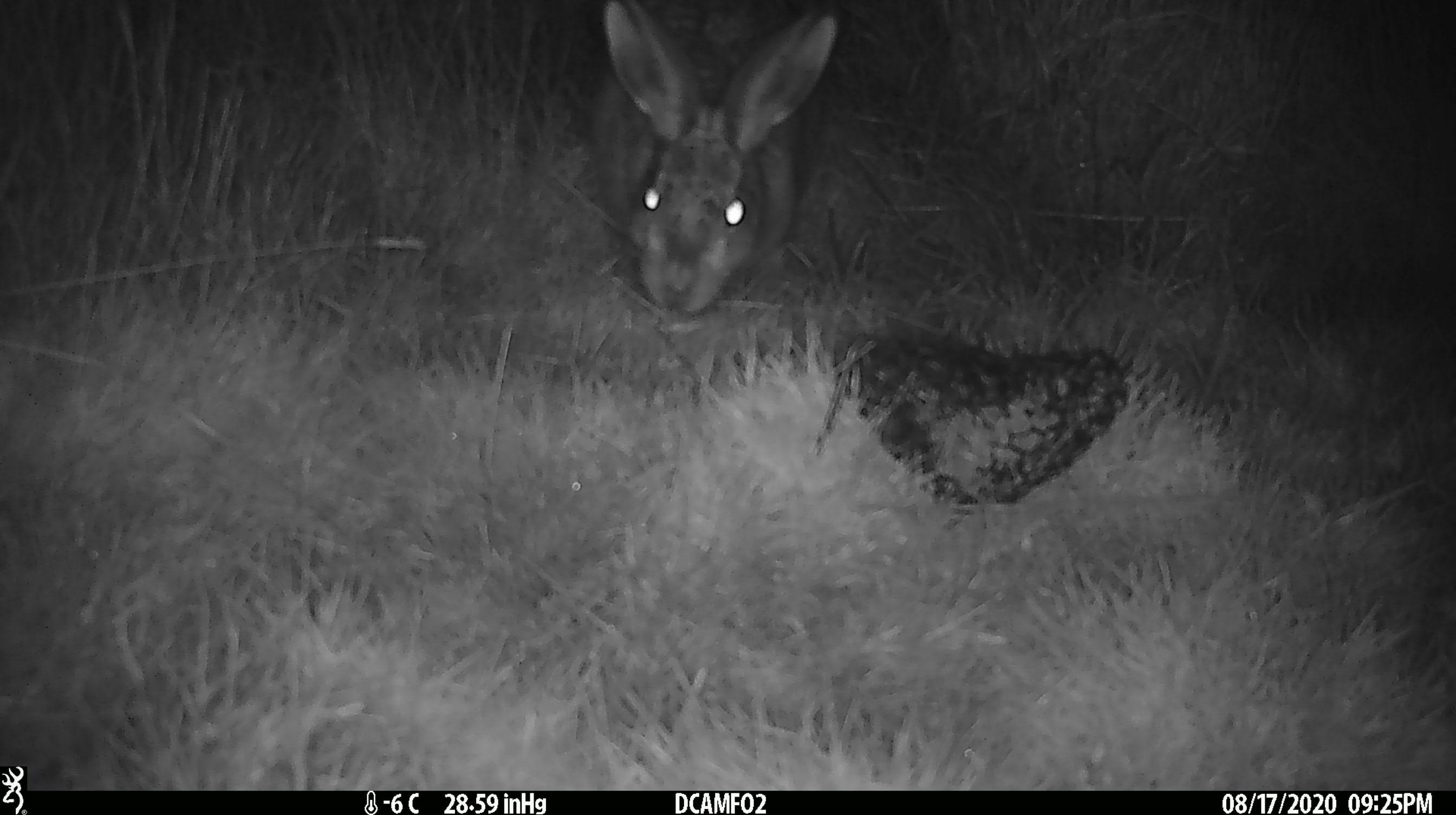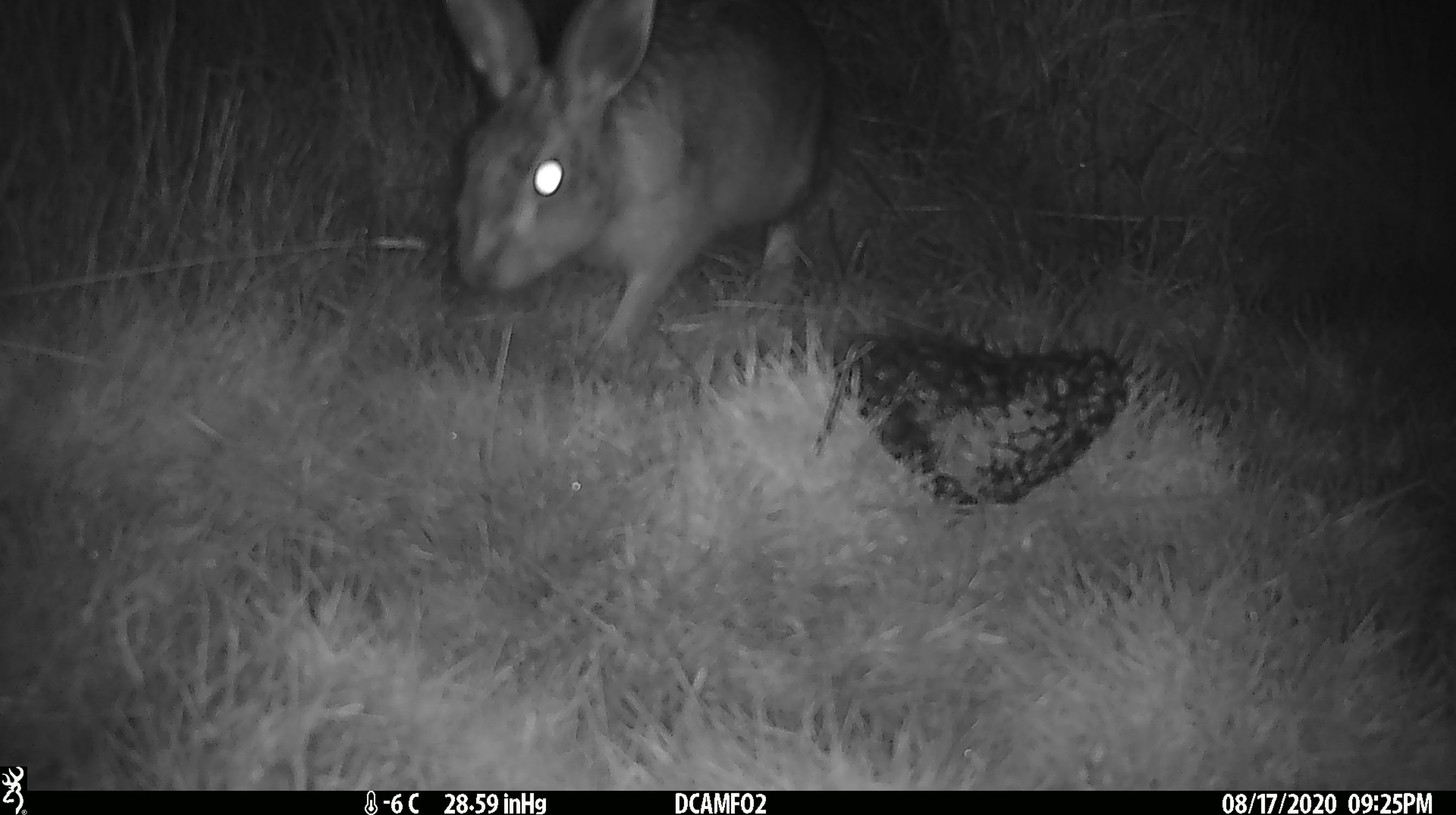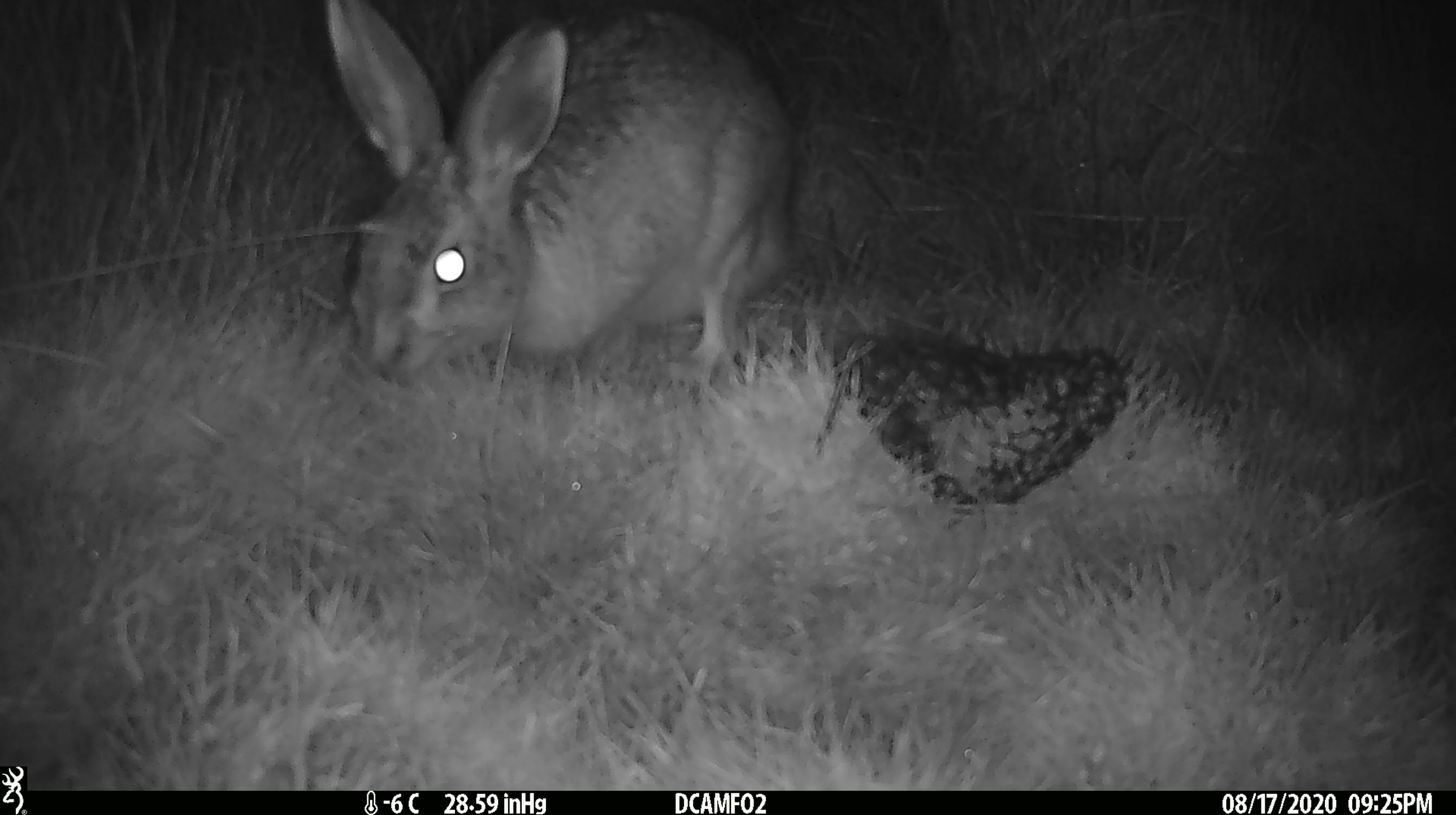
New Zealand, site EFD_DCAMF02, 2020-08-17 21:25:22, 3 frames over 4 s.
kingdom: Animalia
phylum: Chordata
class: Mammalia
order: Lagomorpha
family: Leporidae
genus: Lepus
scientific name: Lepus europaeus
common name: brown hare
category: hare